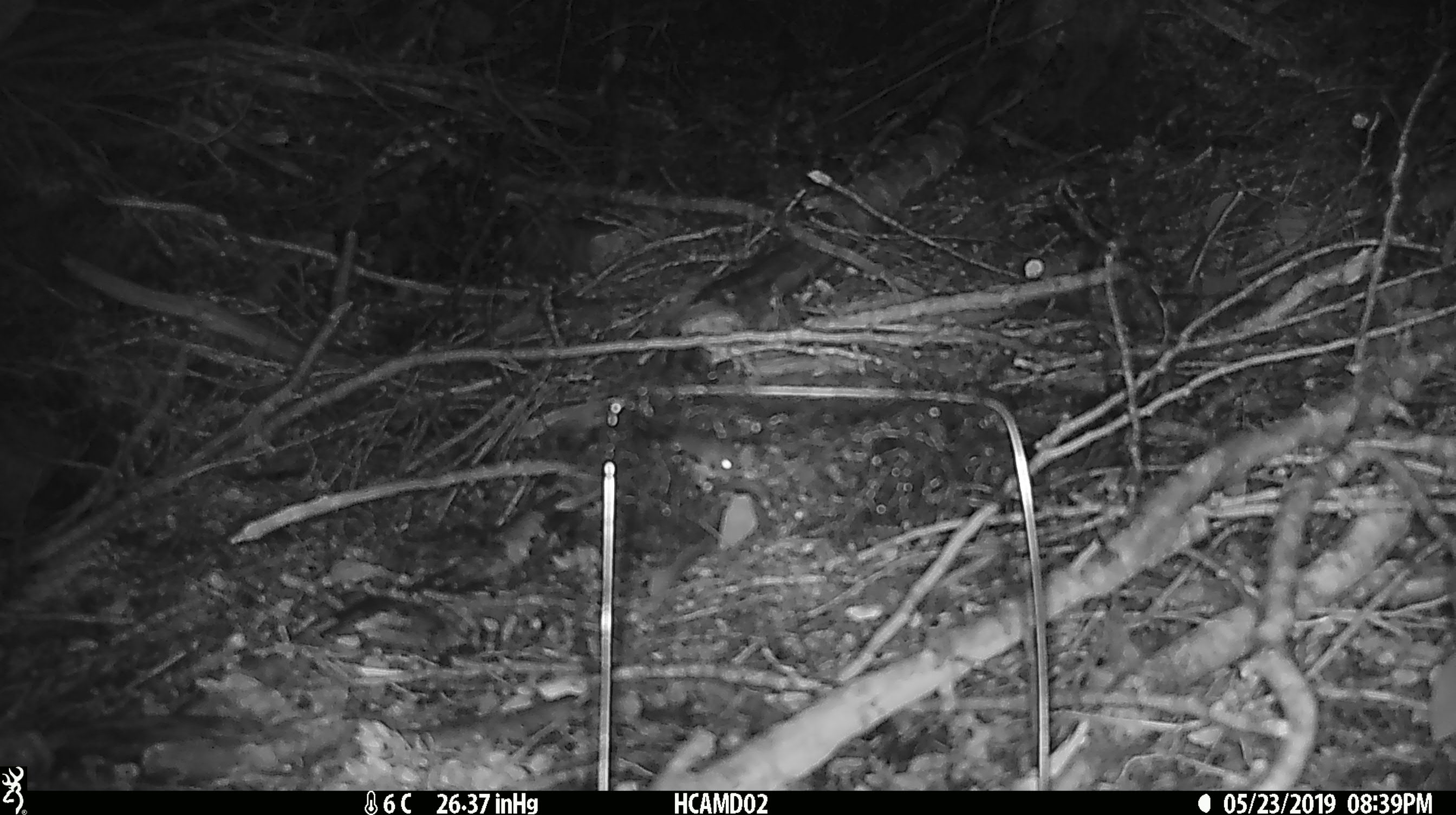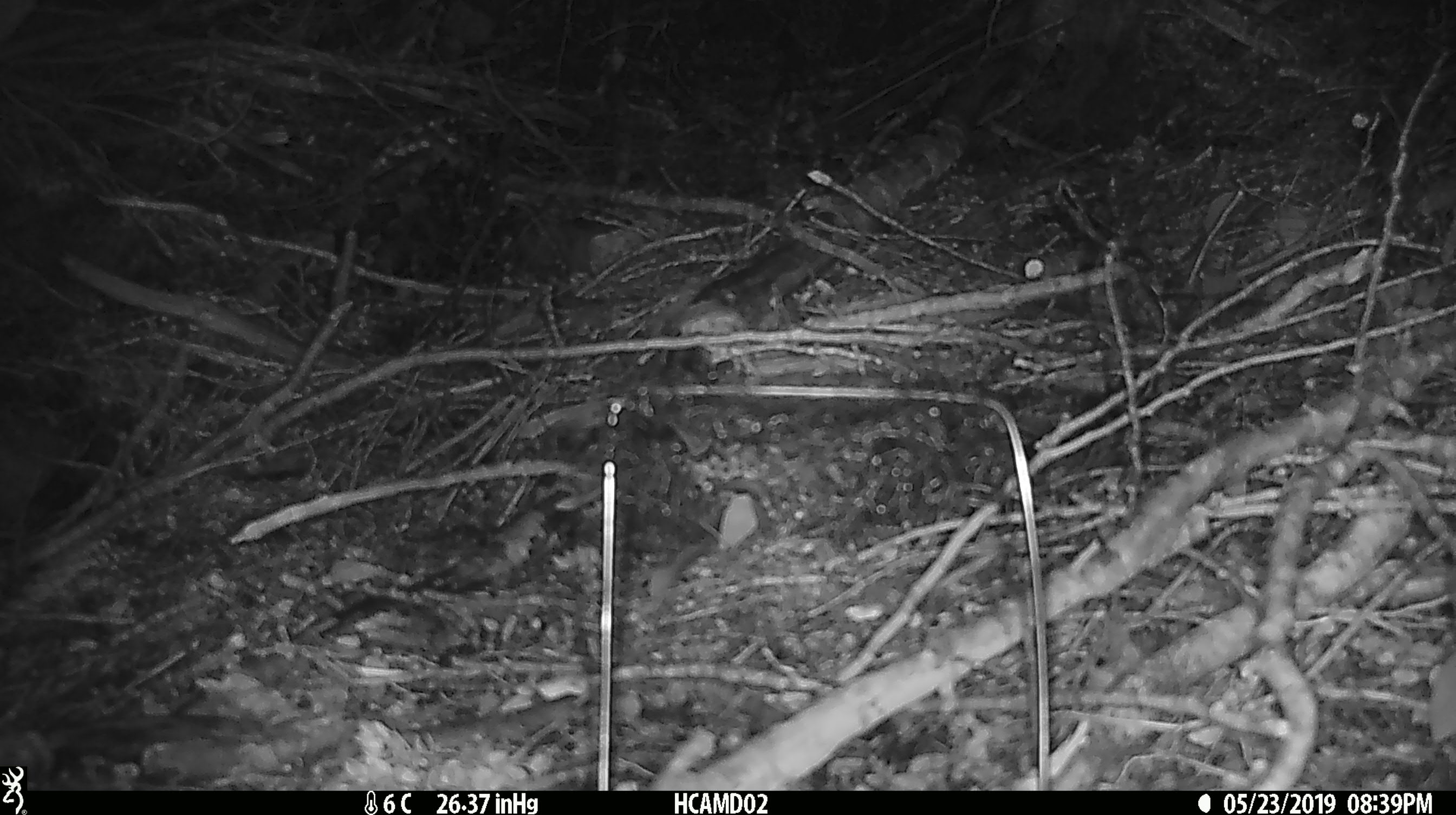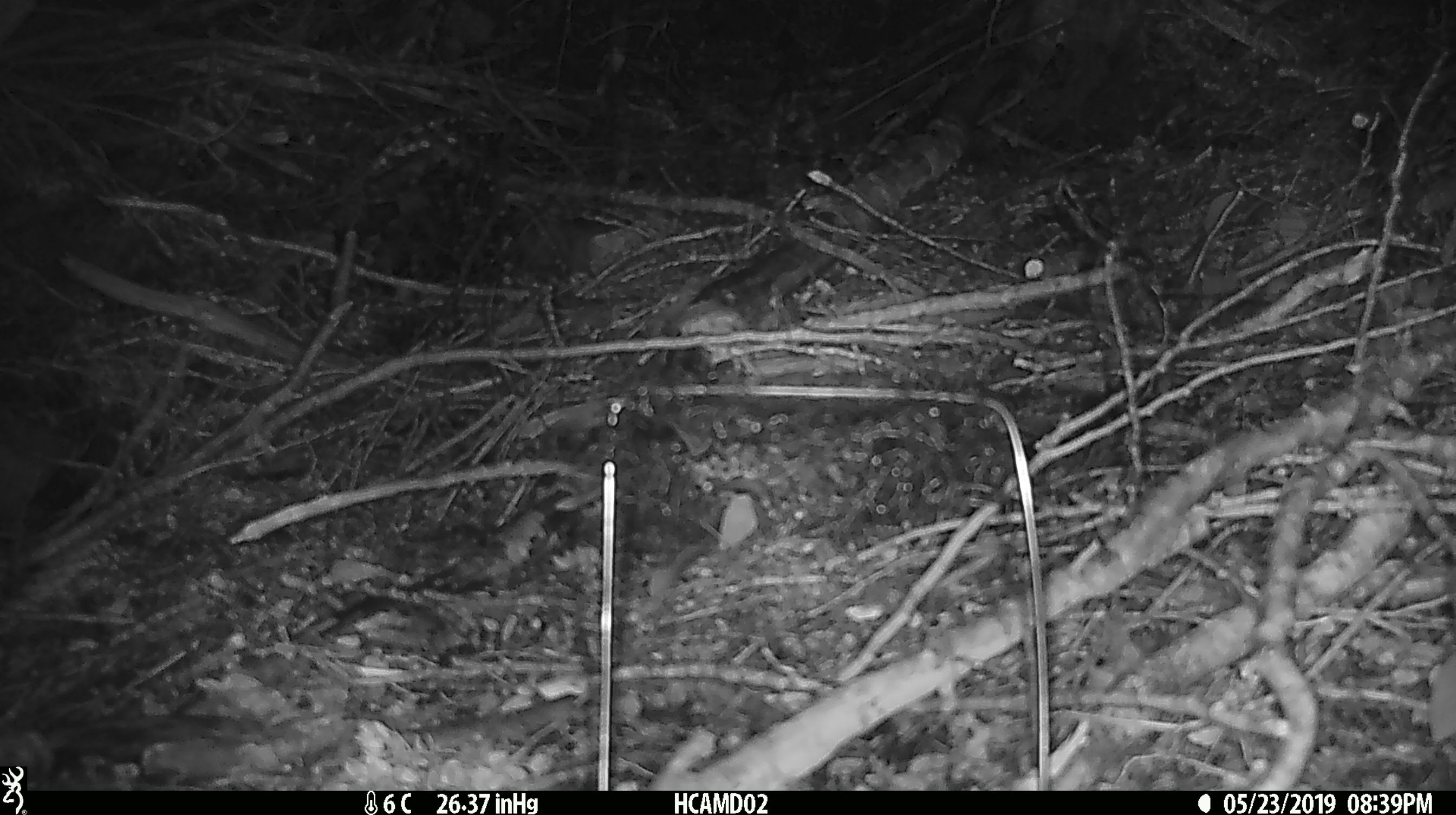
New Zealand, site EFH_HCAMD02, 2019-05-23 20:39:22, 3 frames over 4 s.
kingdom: Animalia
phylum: Chordata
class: Mammalia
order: Rodentia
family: Muridae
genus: Mus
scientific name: Mus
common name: mouse